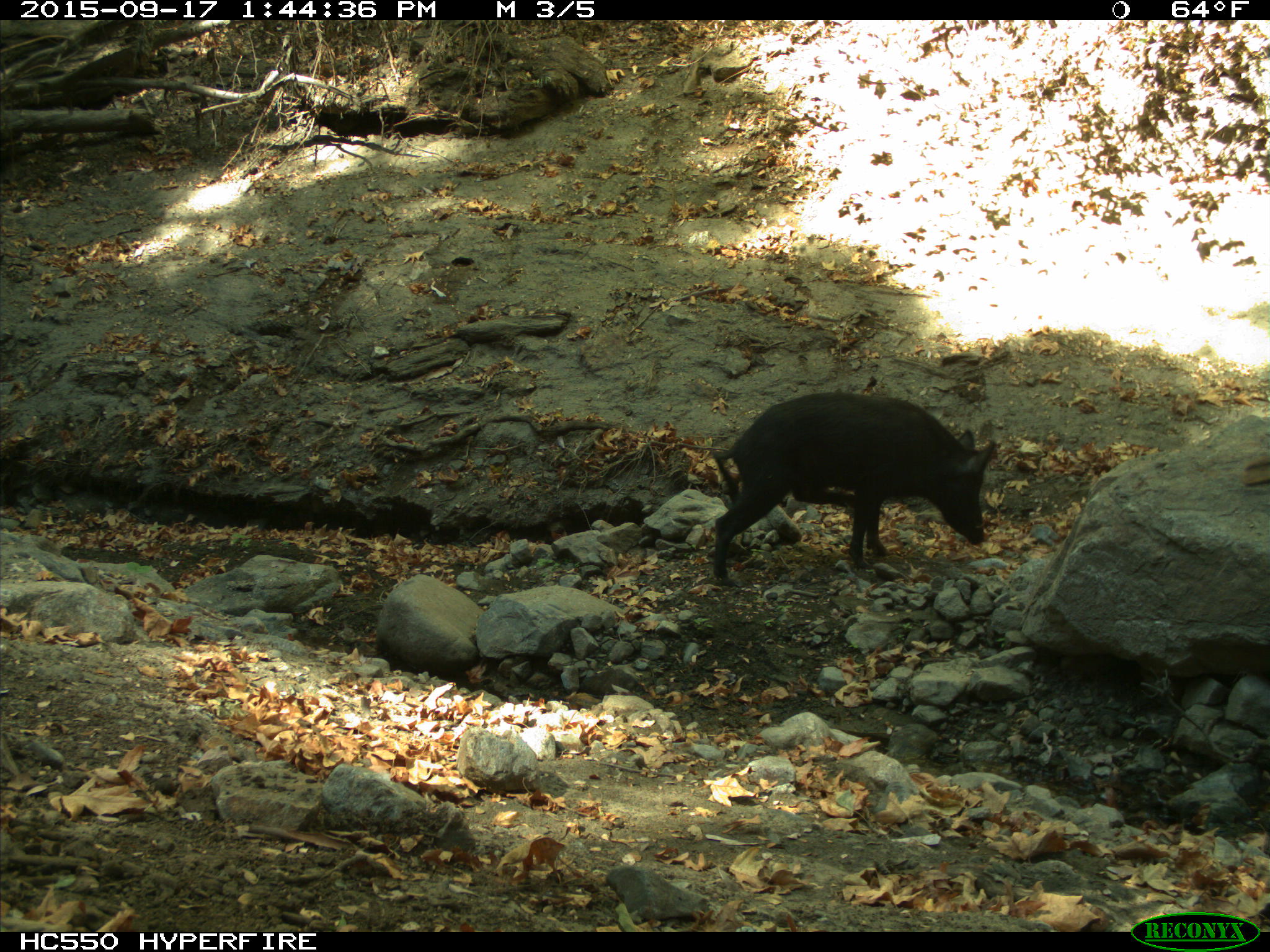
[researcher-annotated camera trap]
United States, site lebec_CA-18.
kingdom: Animalia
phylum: Chordata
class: Mammalia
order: Artiodactyla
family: Suidae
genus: Sus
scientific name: Sus scrofa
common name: wild boar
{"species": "Sus scrofa (wild boar)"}